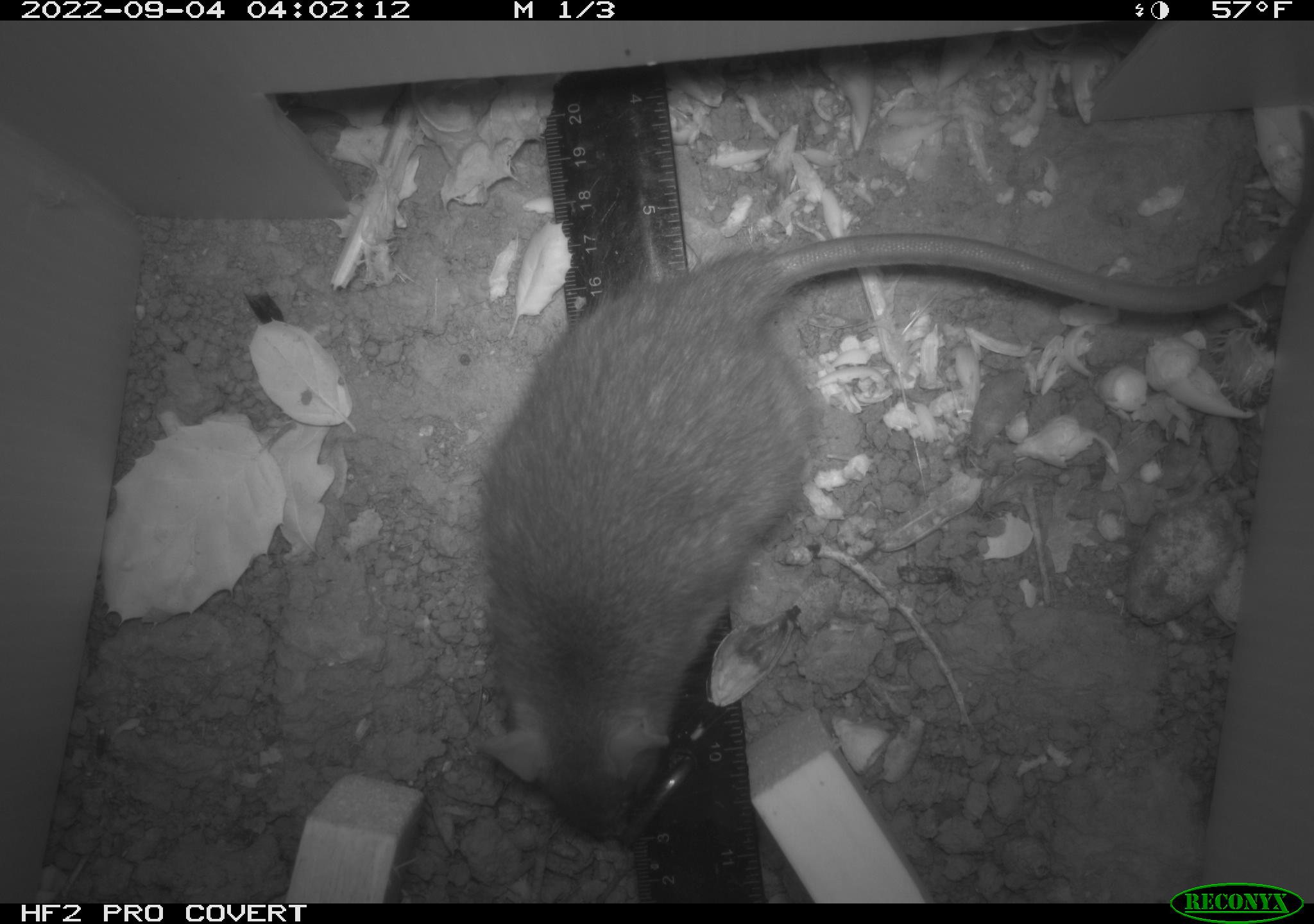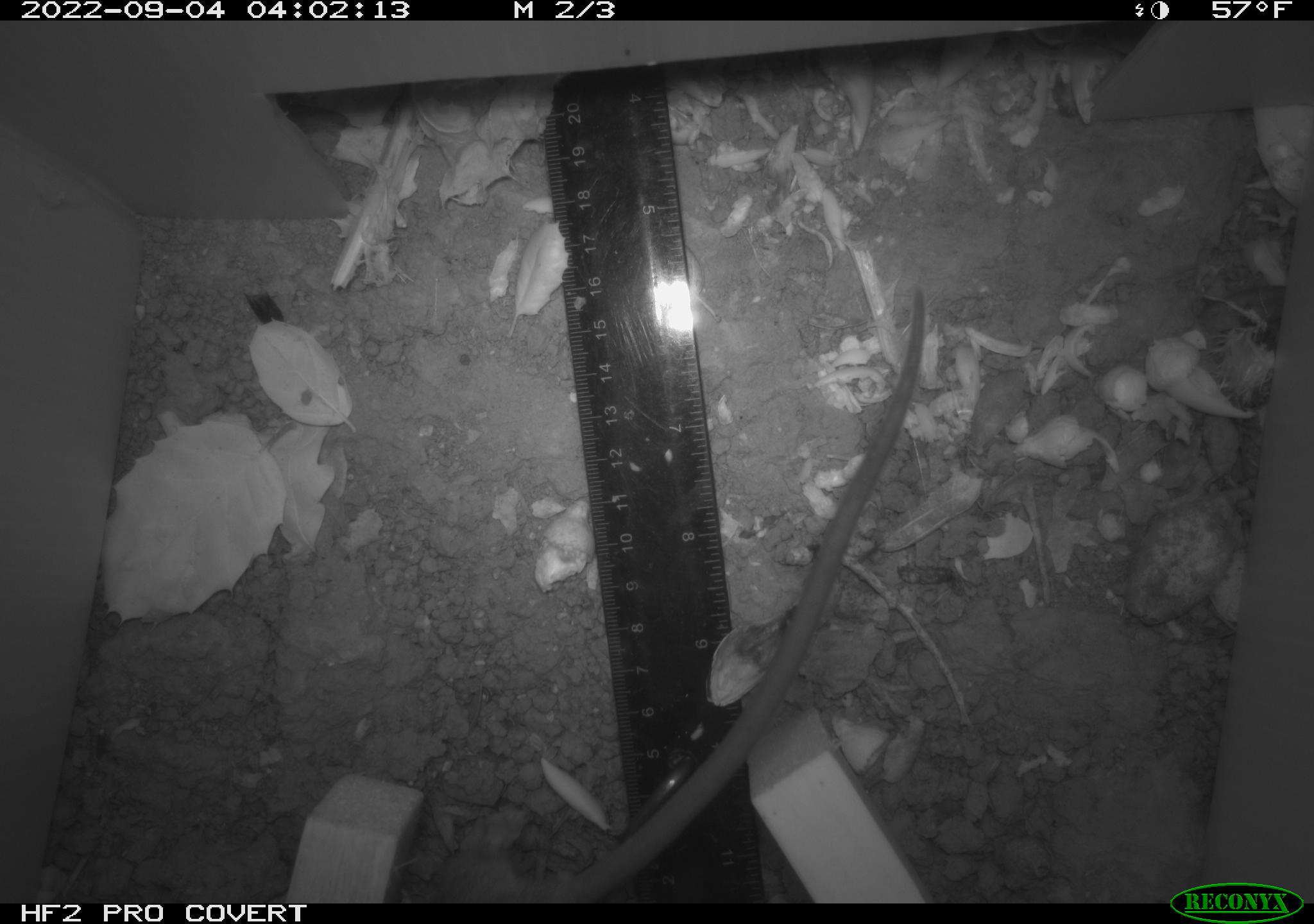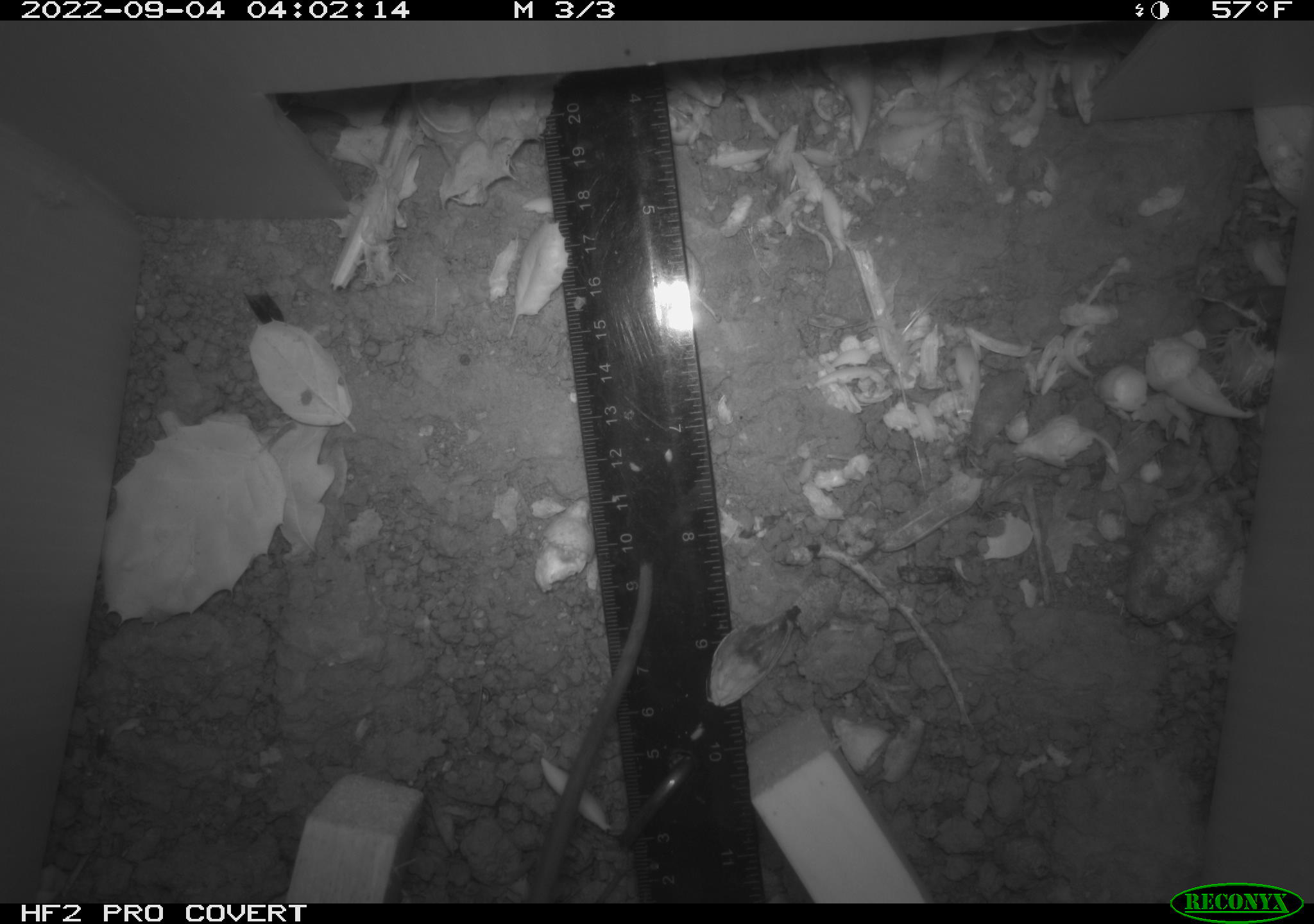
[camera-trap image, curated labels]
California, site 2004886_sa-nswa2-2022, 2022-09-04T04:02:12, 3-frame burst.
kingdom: Animalia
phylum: Chordata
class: Mammalia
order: Rodentia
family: Muridae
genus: Rattus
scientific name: Rattus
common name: rat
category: rattus species